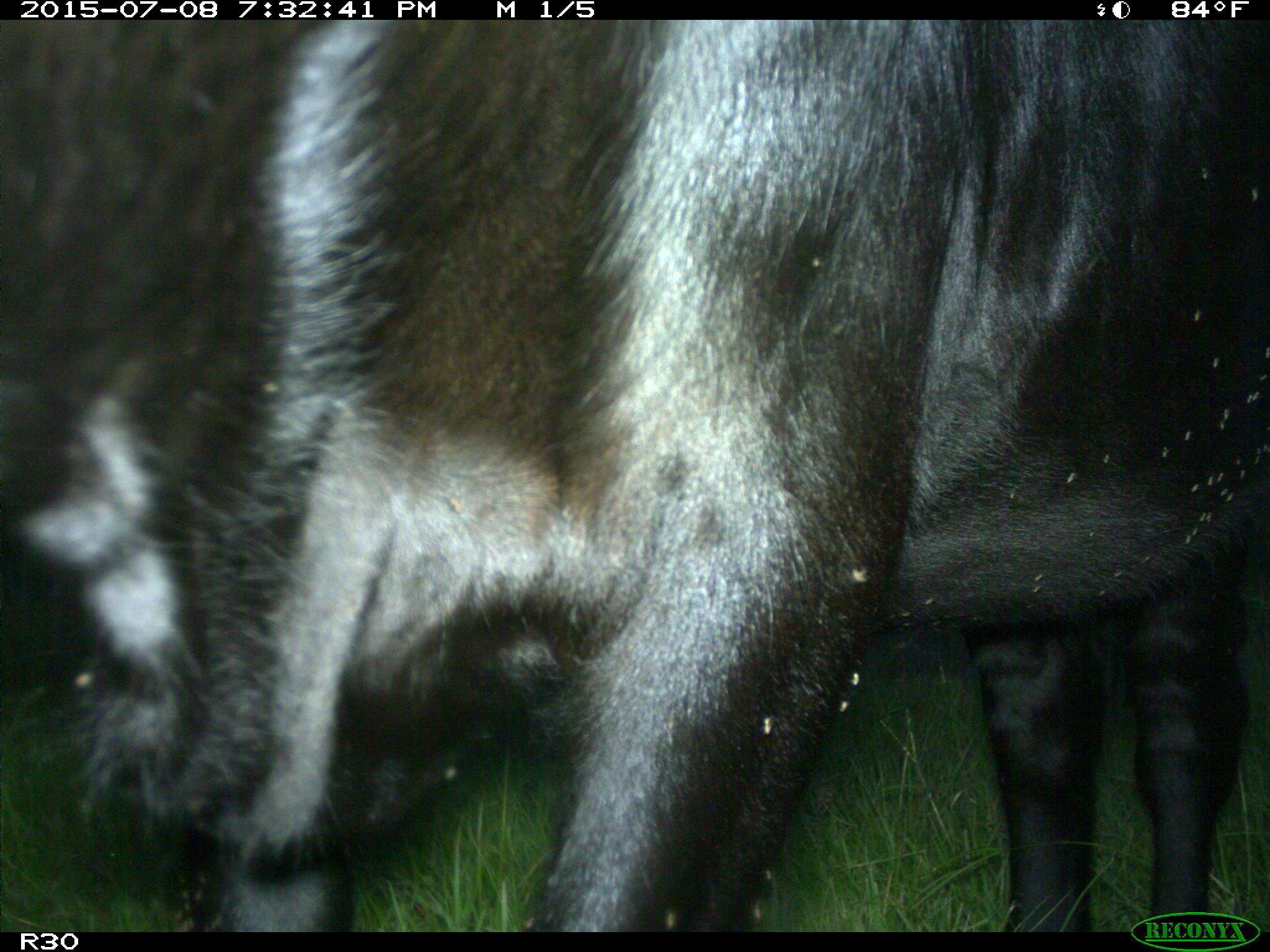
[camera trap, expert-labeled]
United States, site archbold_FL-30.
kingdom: Animalia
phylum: Chordata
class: Mammalia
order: Artiodactyla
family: Bovidae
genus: Bos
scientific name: Bos taurus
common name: domestic cow